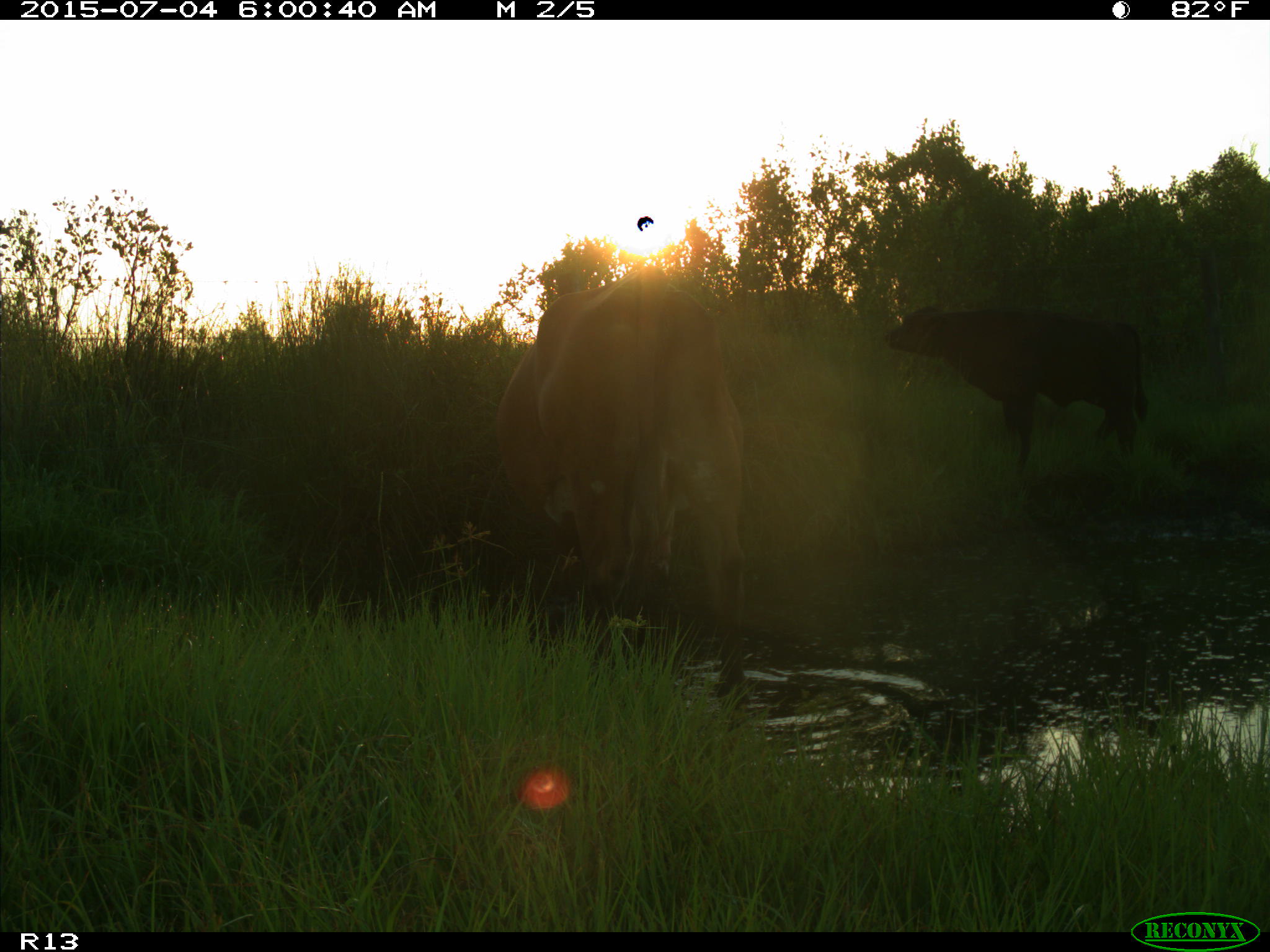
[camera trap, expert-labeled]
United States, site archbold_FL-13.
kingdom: Animalia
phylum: Chordata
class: Mammalia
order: Artiodactyla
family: Bovidae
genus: Bos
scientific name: Bos taurus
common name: domestic cow